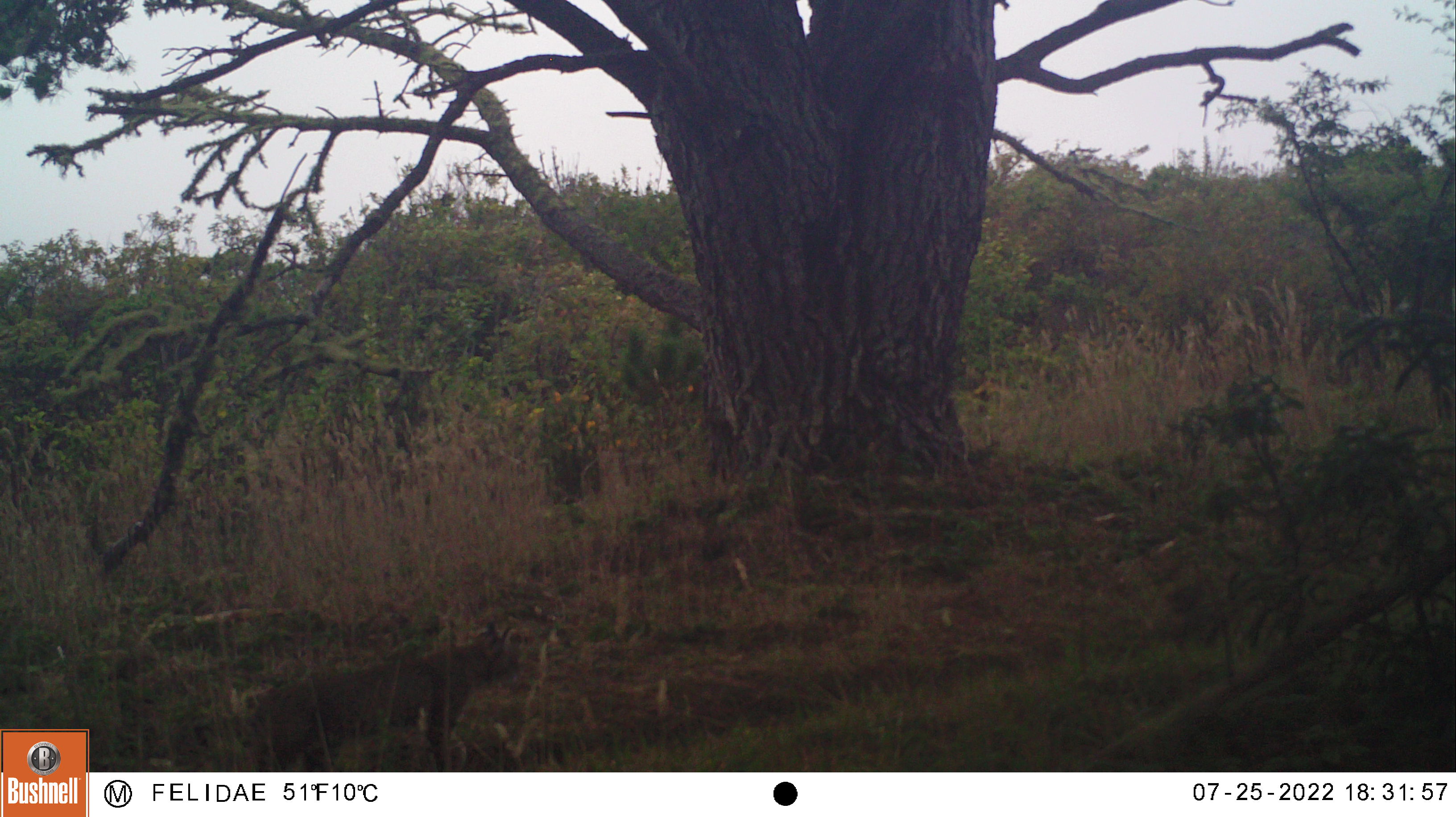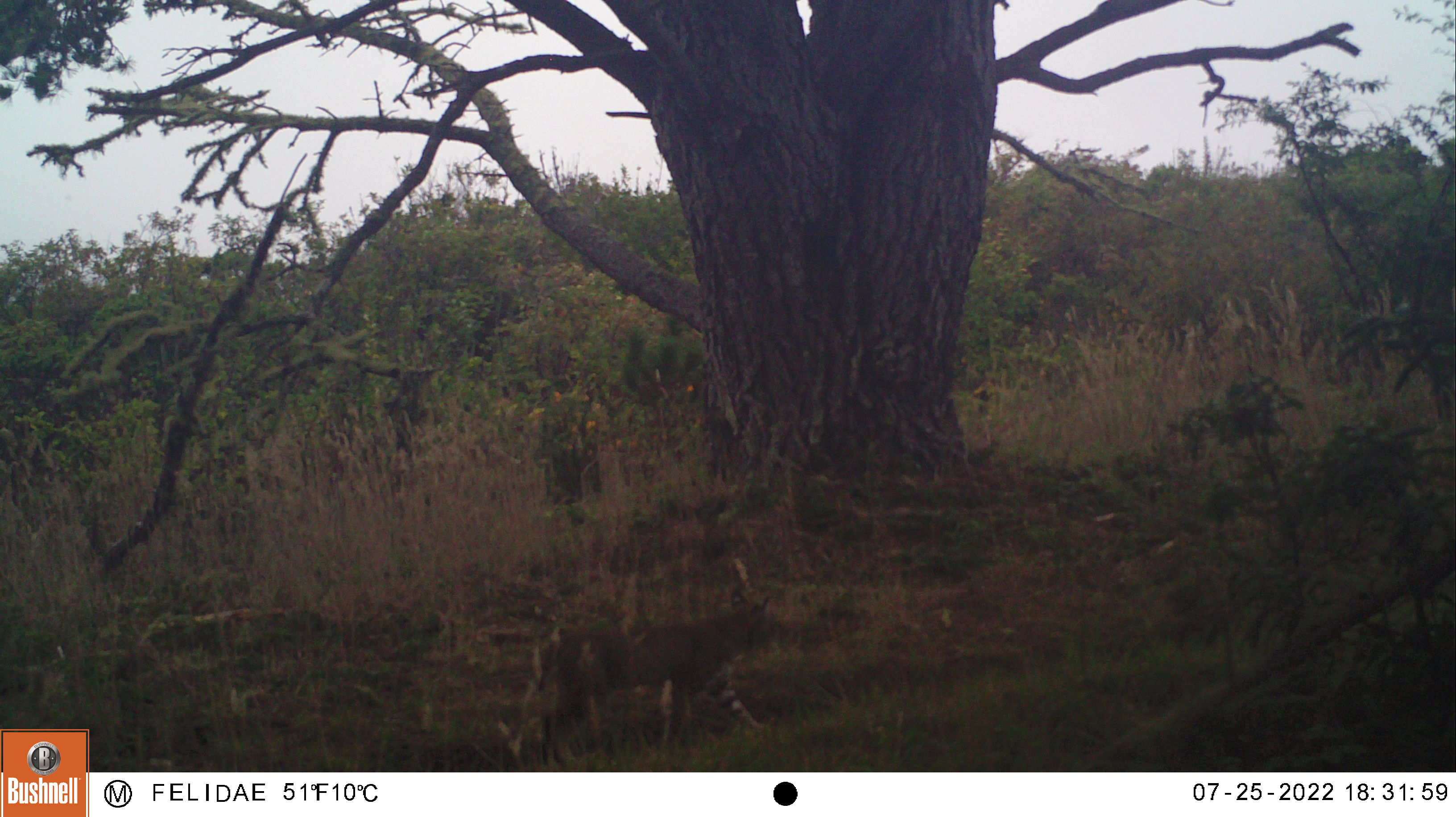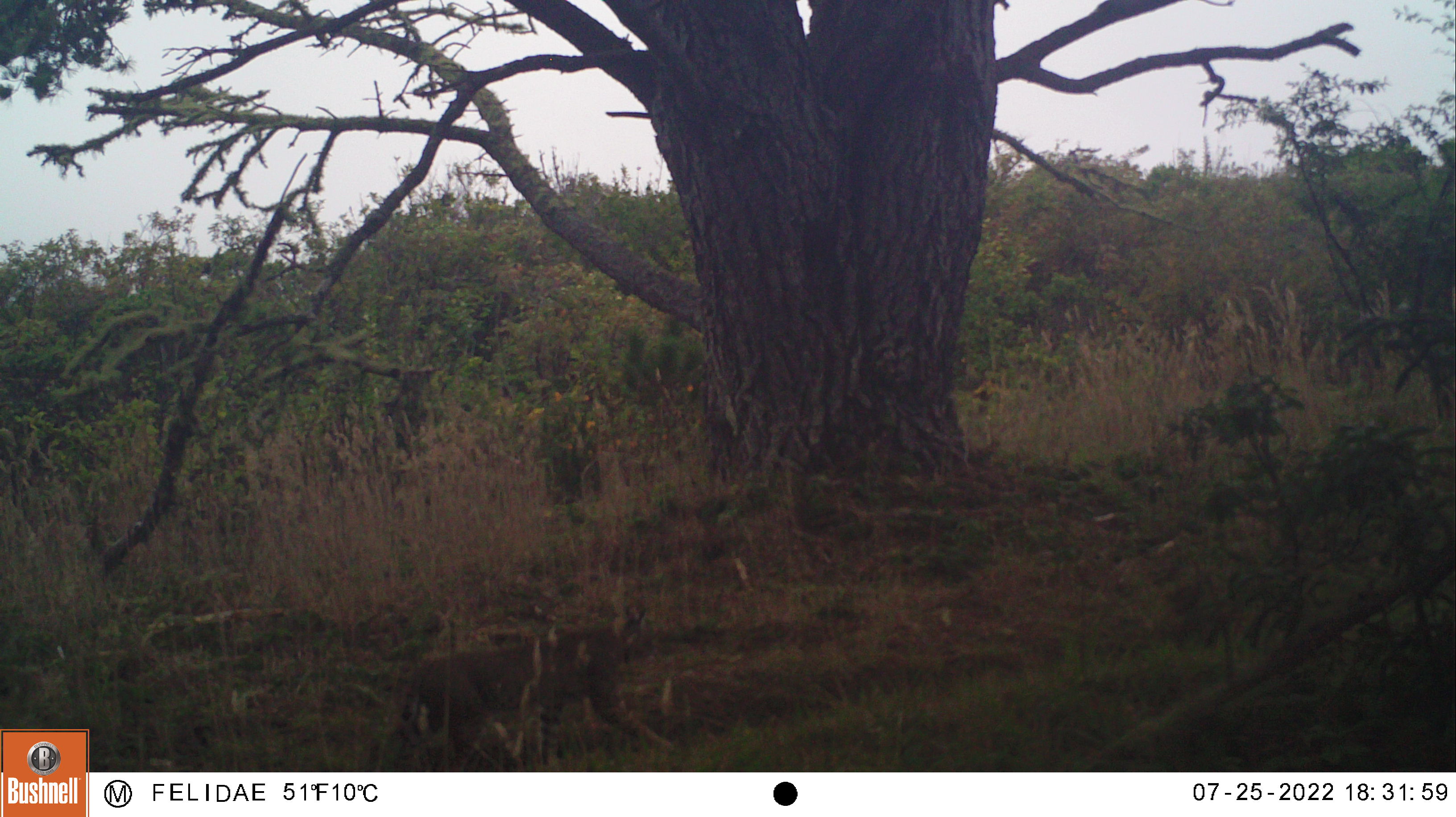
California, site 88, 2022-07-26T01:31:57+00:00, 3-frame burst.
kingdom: Animalia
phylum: Chordata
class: Mammalia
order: Carnivora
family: Felidae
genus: Lynx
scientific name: Lynx rufus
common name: bobcat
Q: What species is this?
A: Bobcat (Lynx rufus).